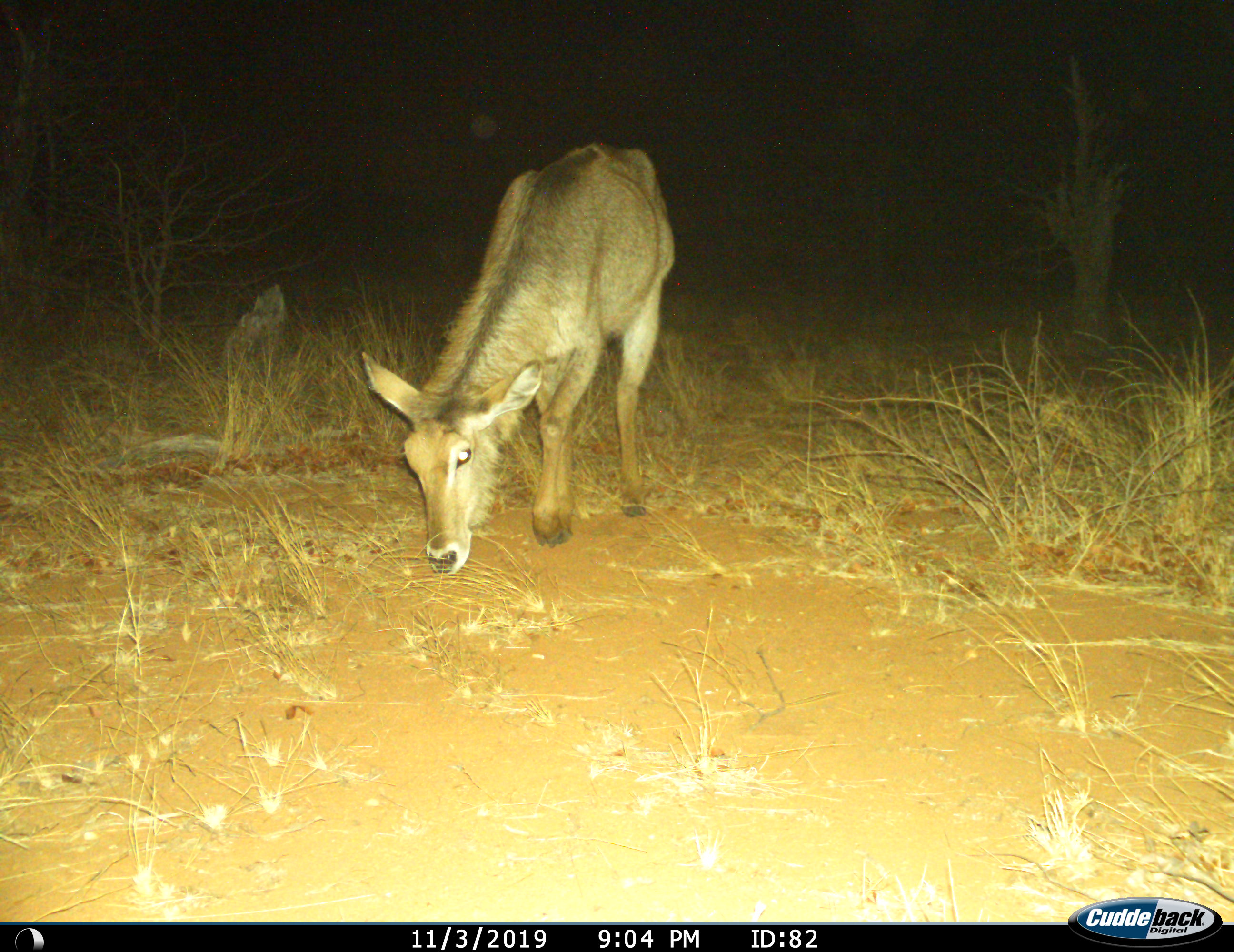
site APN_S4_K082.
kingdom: Animalia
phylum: Chordata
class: Mammalia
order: Artiodactyla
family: Bovidae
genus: Kobus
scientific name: Kobus ellipsiprymnus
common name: waterbuck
Waterbuck (Kobus ellipsiprymnus), count 1. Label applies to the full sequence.